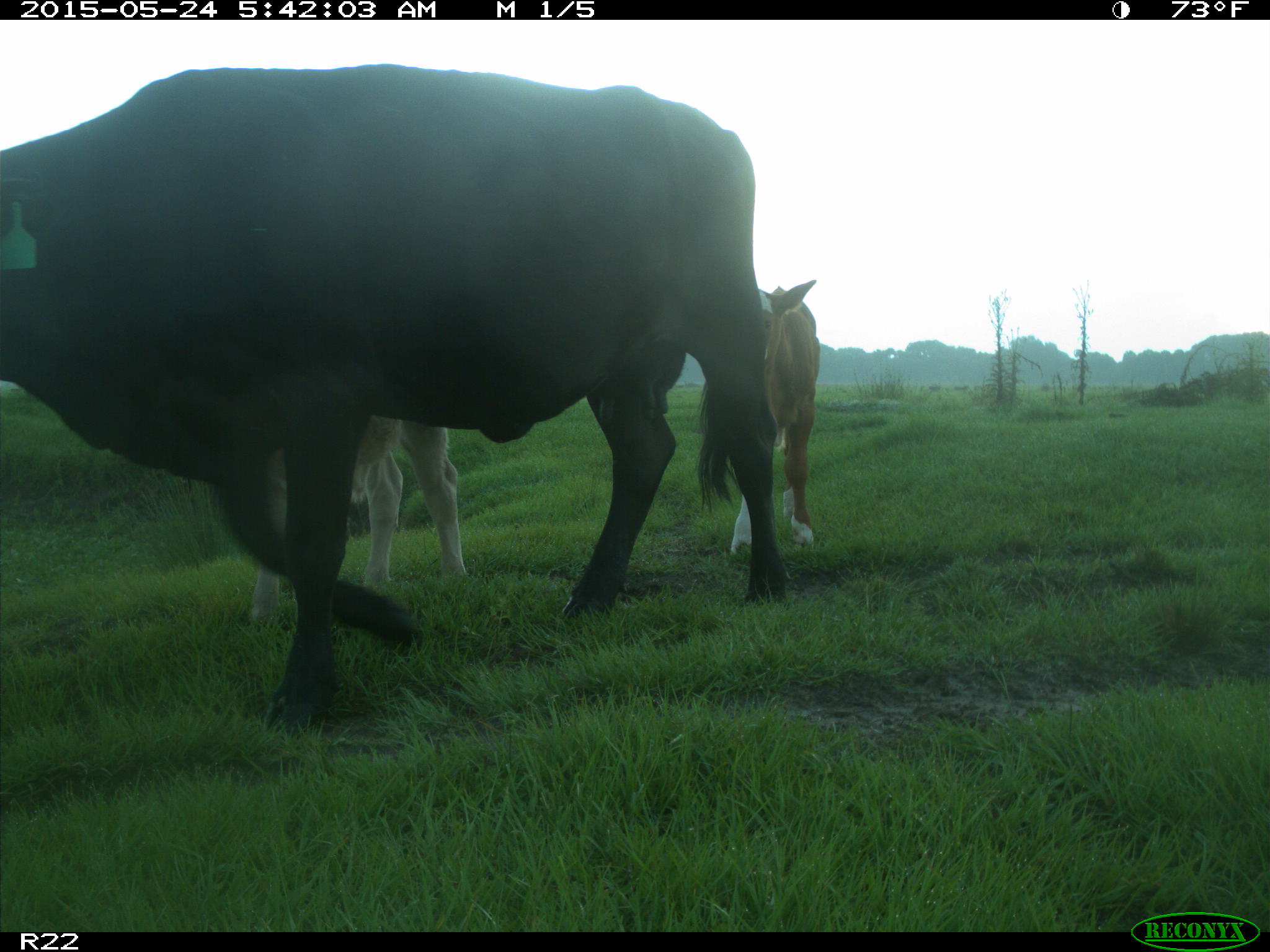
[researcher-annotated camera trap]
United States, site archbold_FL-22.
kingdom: Animalia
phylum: Chordata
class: Mammalia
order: Artiodactyla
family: Bovidae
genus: Bos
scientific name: Bos taurus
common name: domestic cow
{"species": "Bos taurus (domestic cow)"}